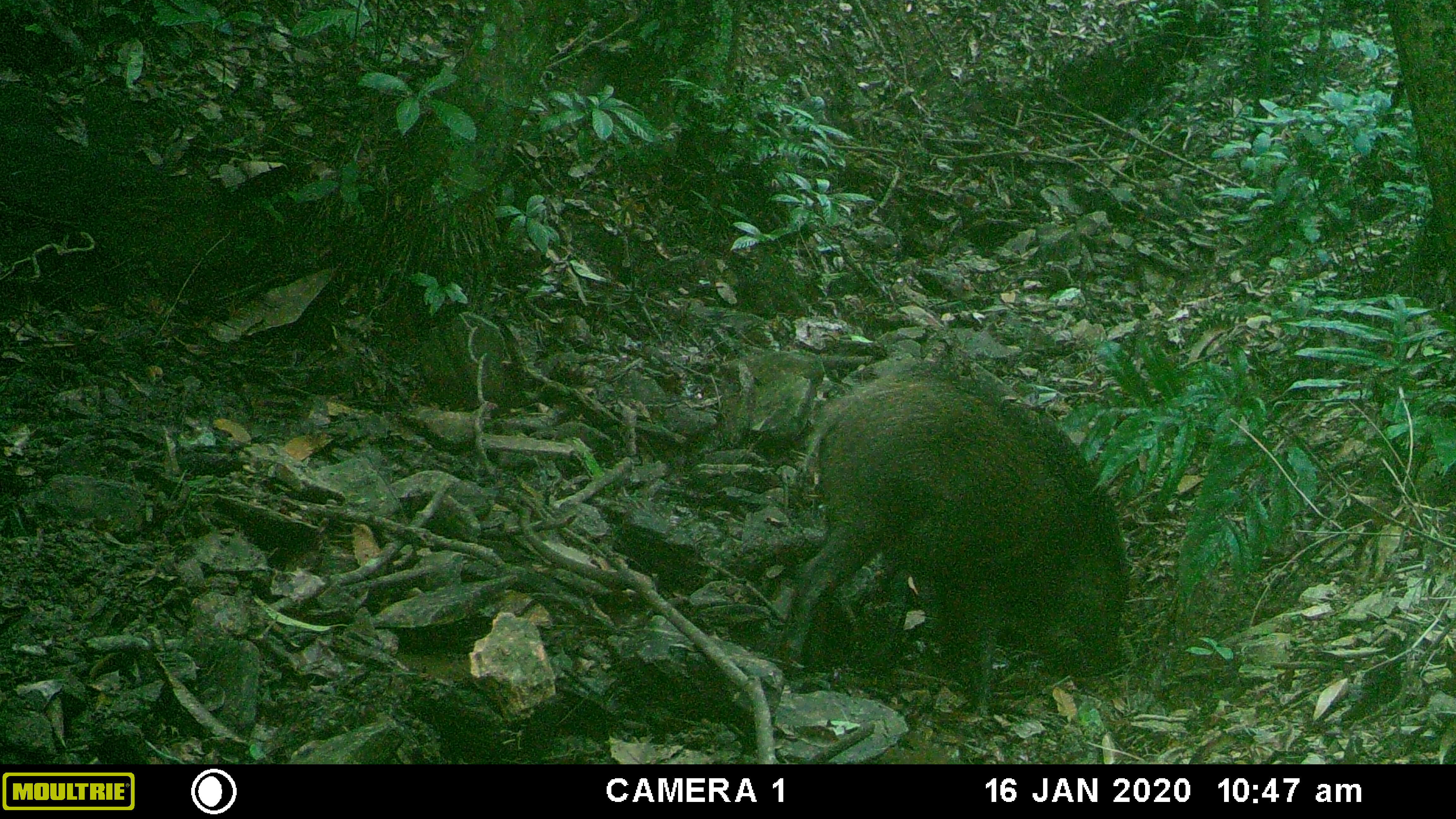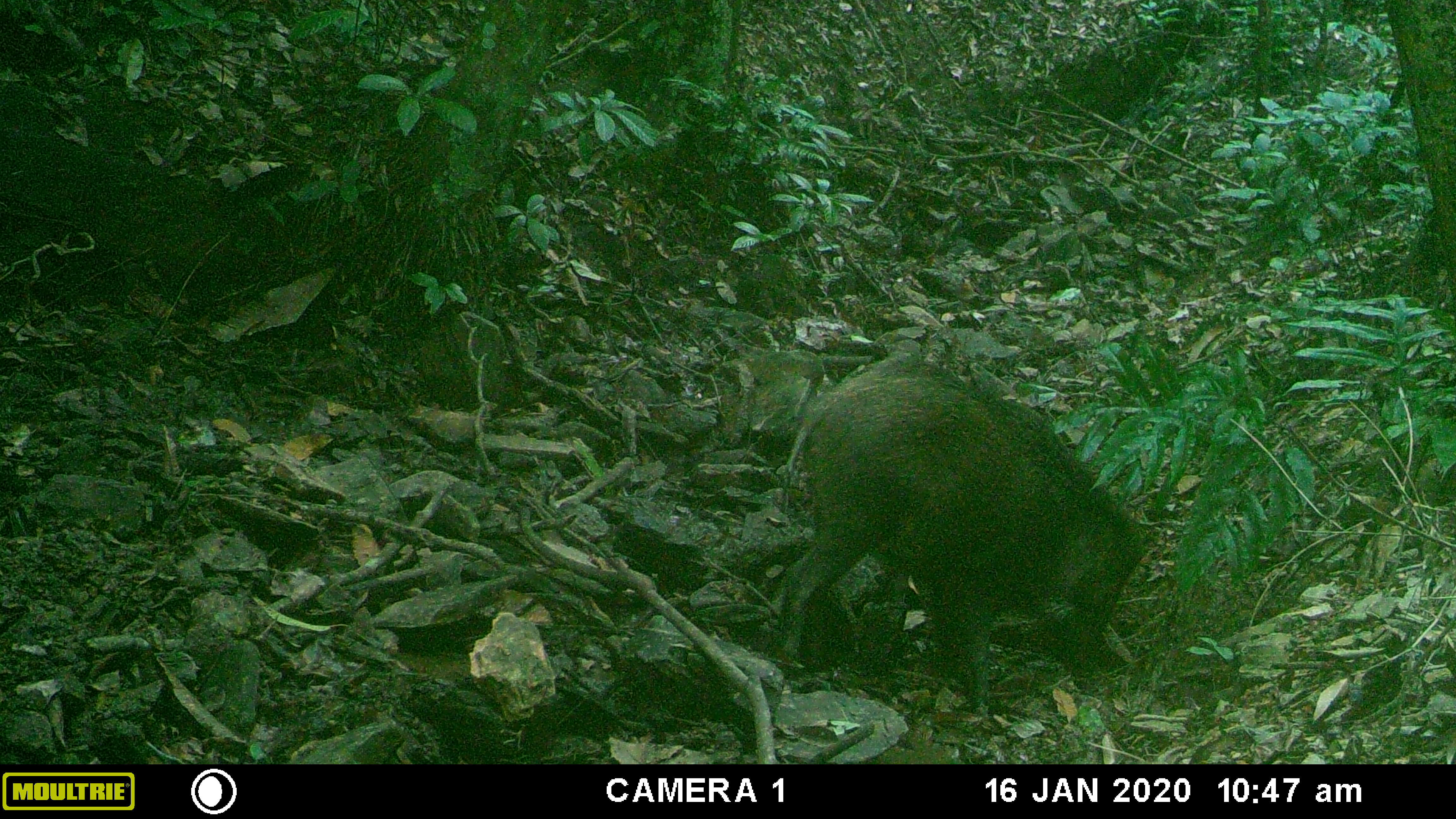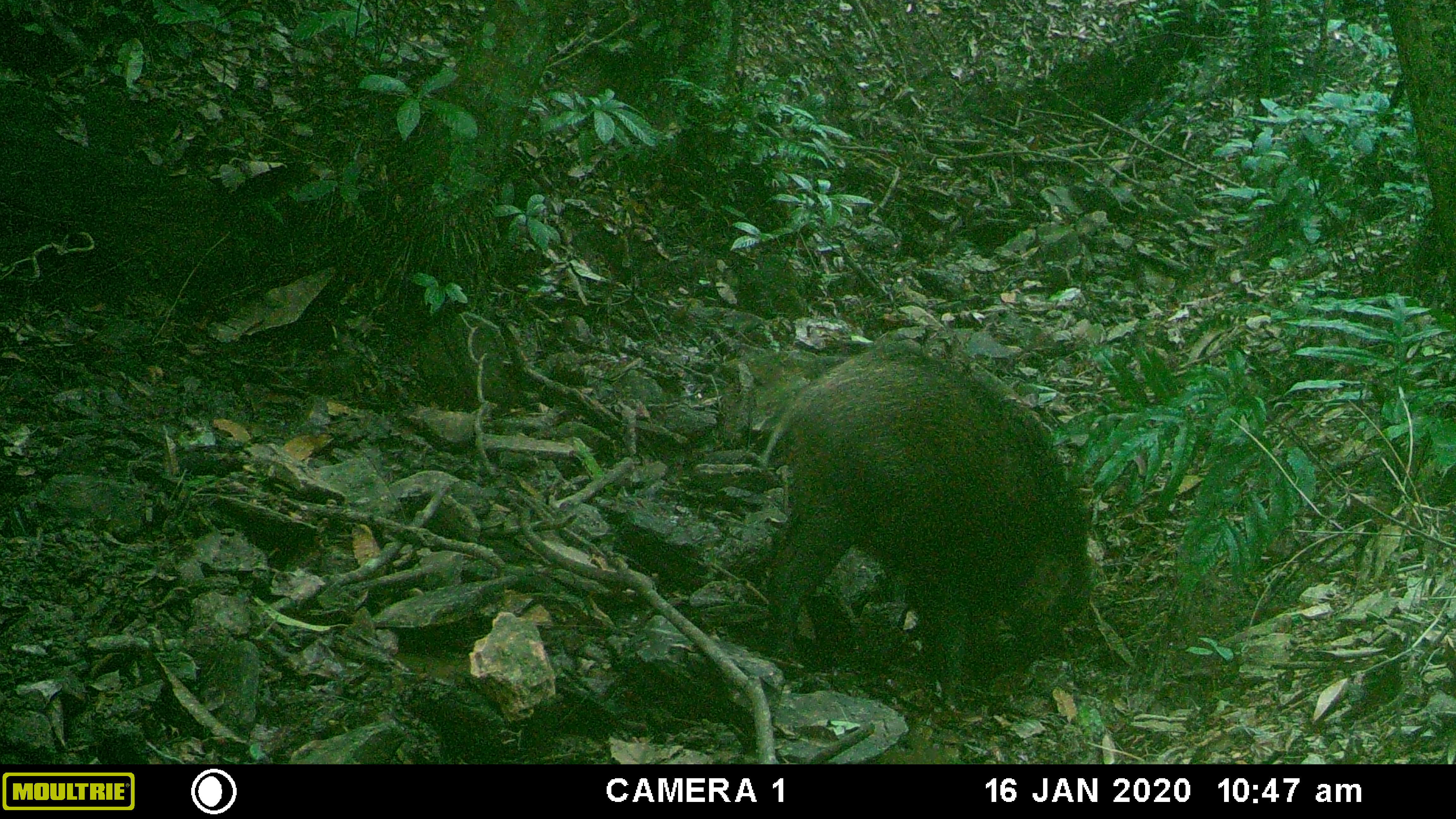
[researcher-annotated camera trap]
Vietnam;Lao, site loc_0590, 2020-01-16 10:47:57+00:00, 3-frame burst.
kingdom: Animalia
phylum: Chordata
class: Mammalia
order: Artiodactyla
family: Suidae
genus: Sus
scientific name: Sus scrofa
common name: eurasian wild pig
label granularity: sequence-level